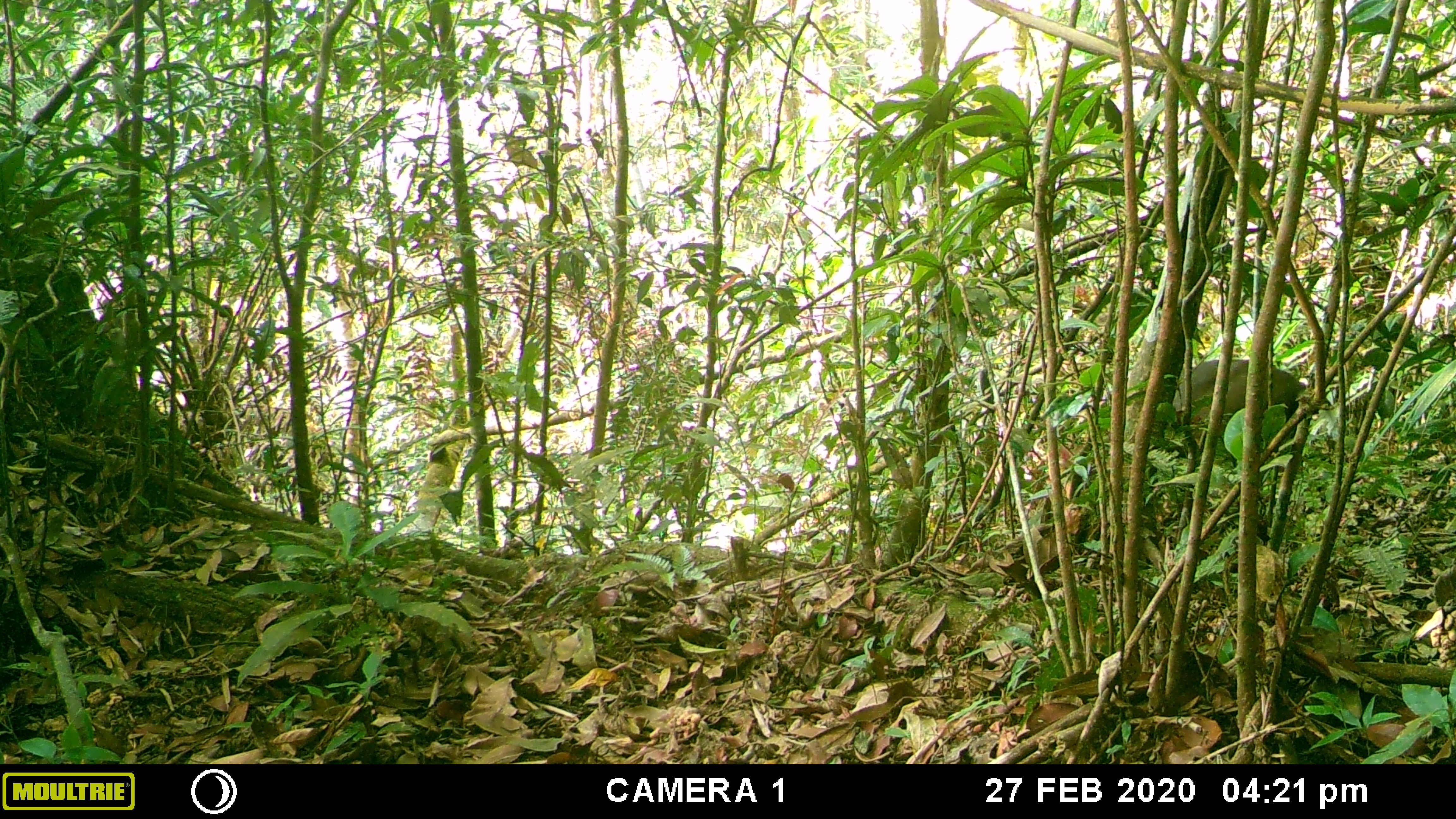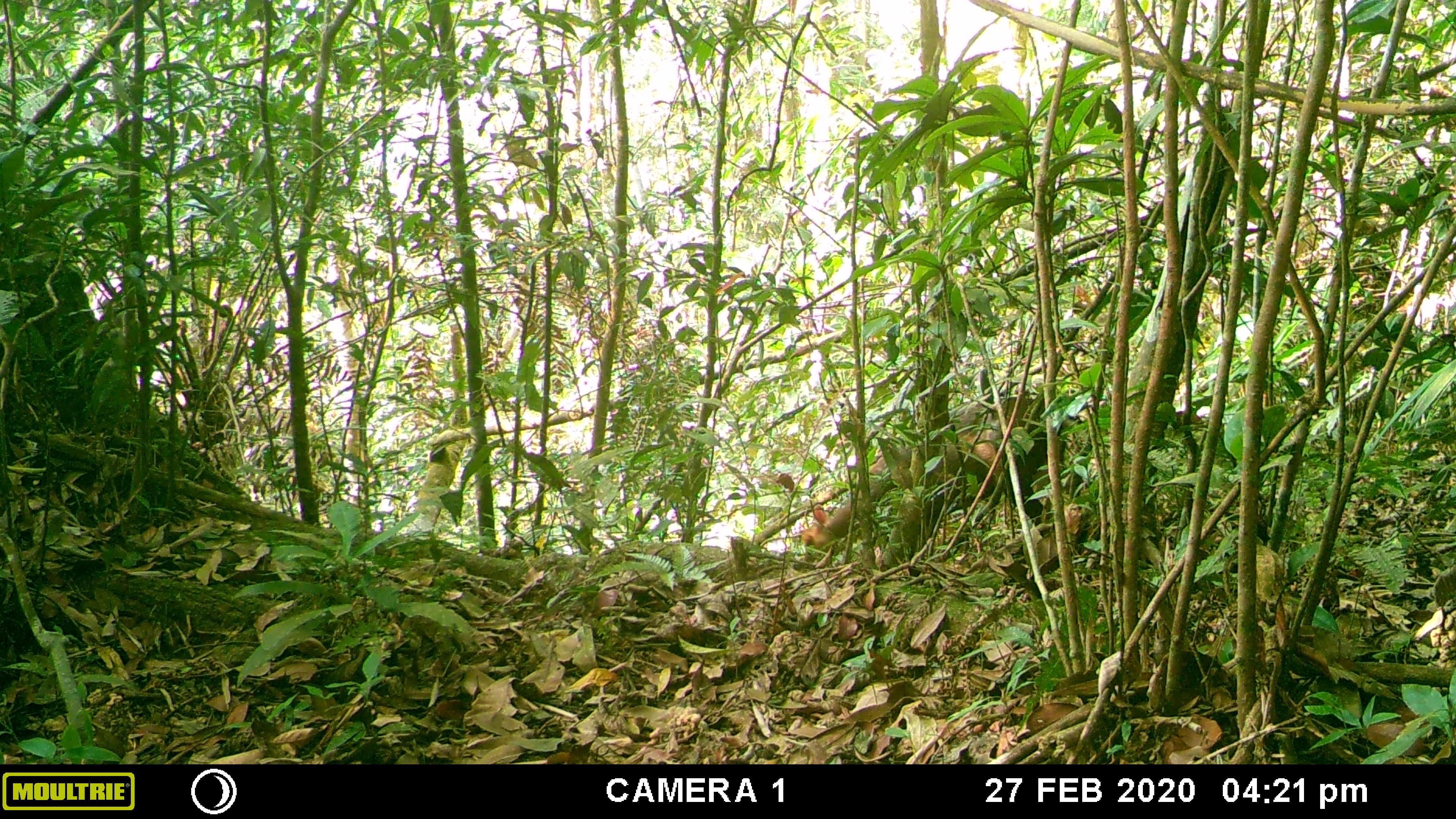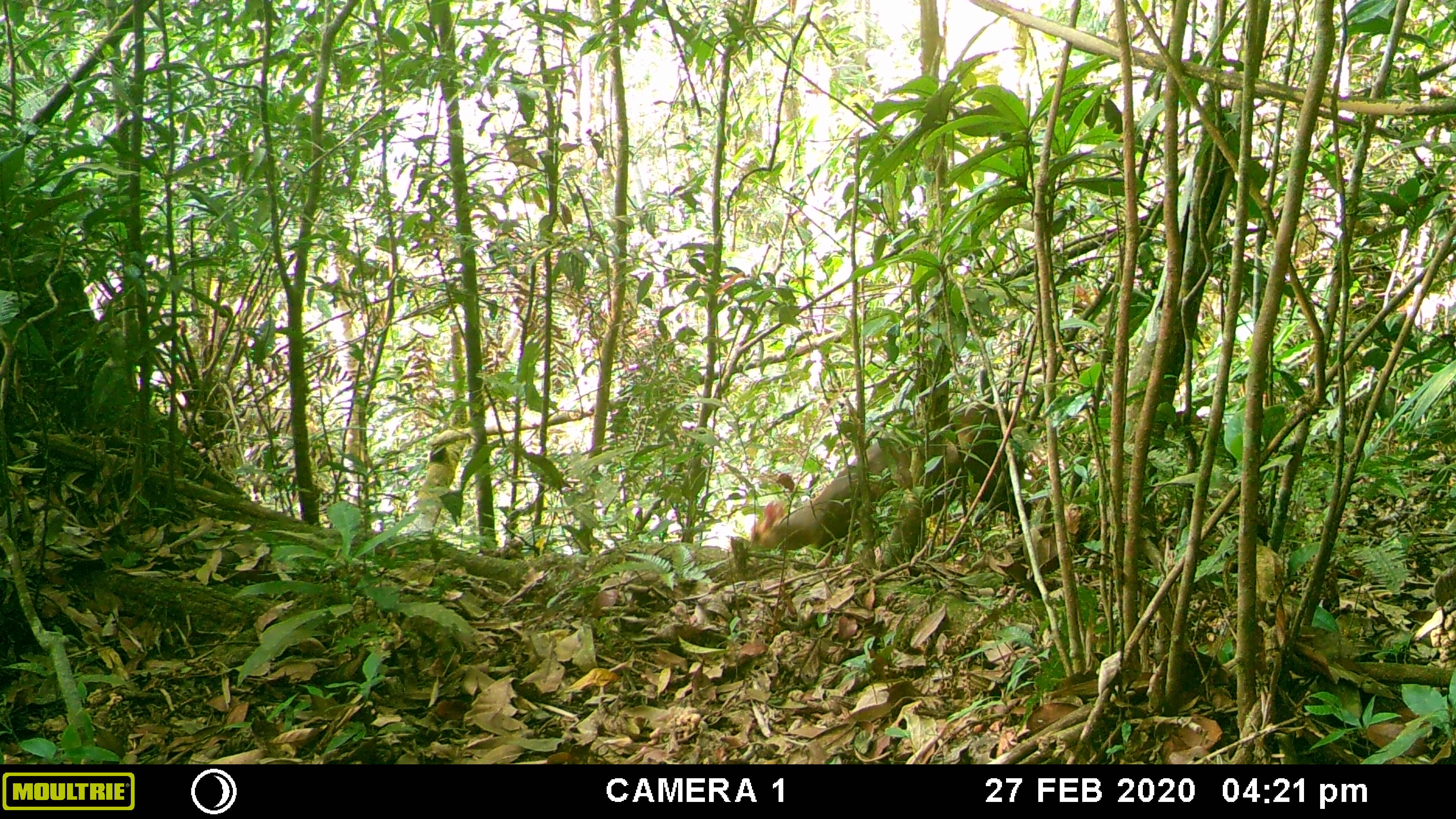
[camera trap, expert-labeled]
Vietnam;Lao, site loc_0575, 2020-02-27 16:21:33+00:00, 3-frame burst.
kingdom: Animalia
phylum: Chordata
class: Mammalia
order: Artiodactyla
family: Cervidae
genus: Muntiacus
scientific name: Muntiacus rooseveltorum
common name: roosevelt's muntjac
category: roosevelts muntjac group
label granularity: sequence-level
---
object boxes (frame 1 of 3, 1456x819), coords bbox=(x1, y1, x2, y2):
roosevelts muntjac group: bbox=(1172, 358, 1307, 447)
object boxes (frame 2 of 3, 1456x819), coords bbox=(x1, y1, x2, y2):
roosevelts muntjac group: bbox=(798, 391, 1066, 556)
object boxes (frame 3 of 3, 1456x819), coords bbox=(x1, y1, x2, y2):
roosevelts muntjac group: bbox=(747, 401, 1023, 548)